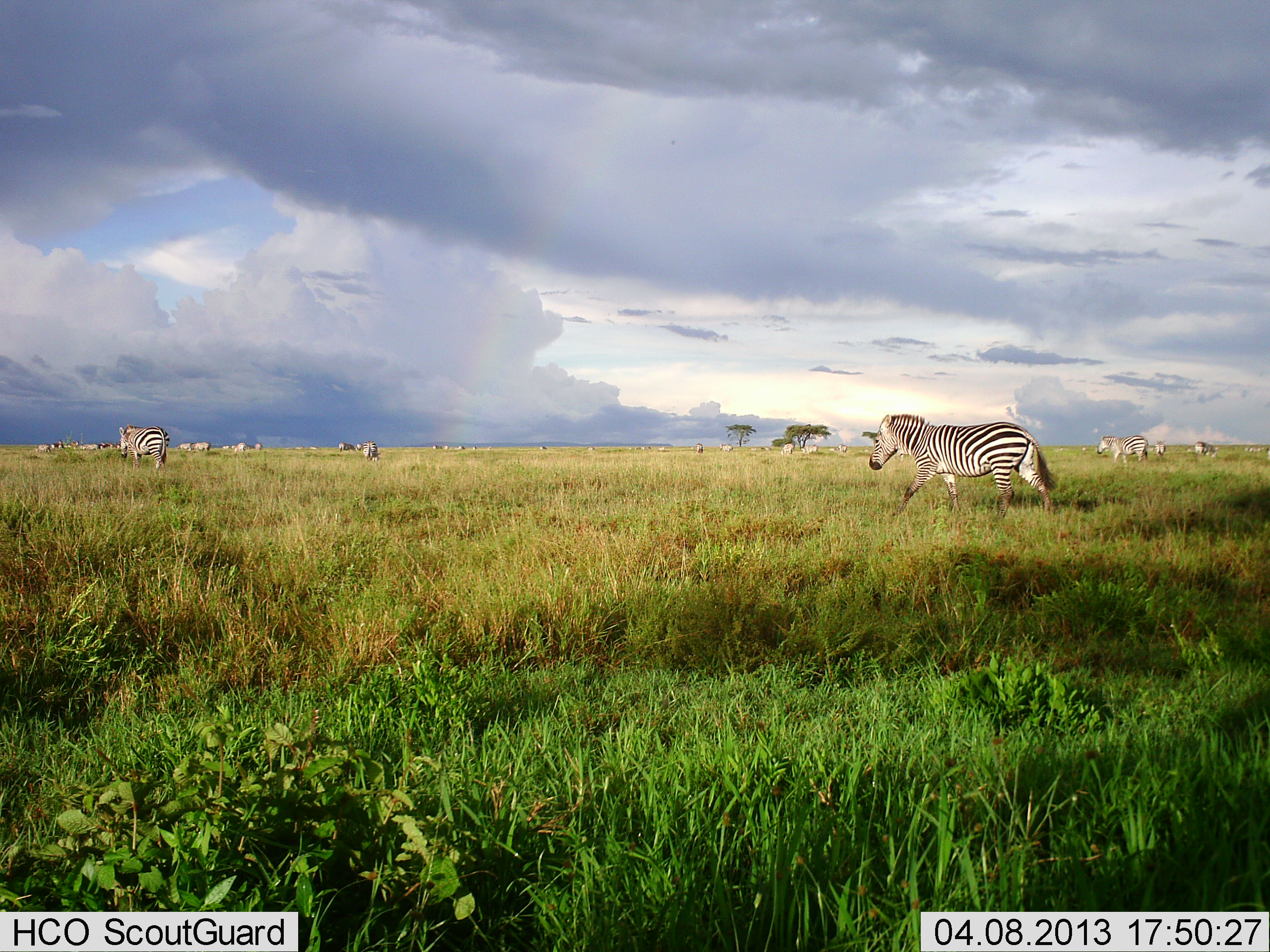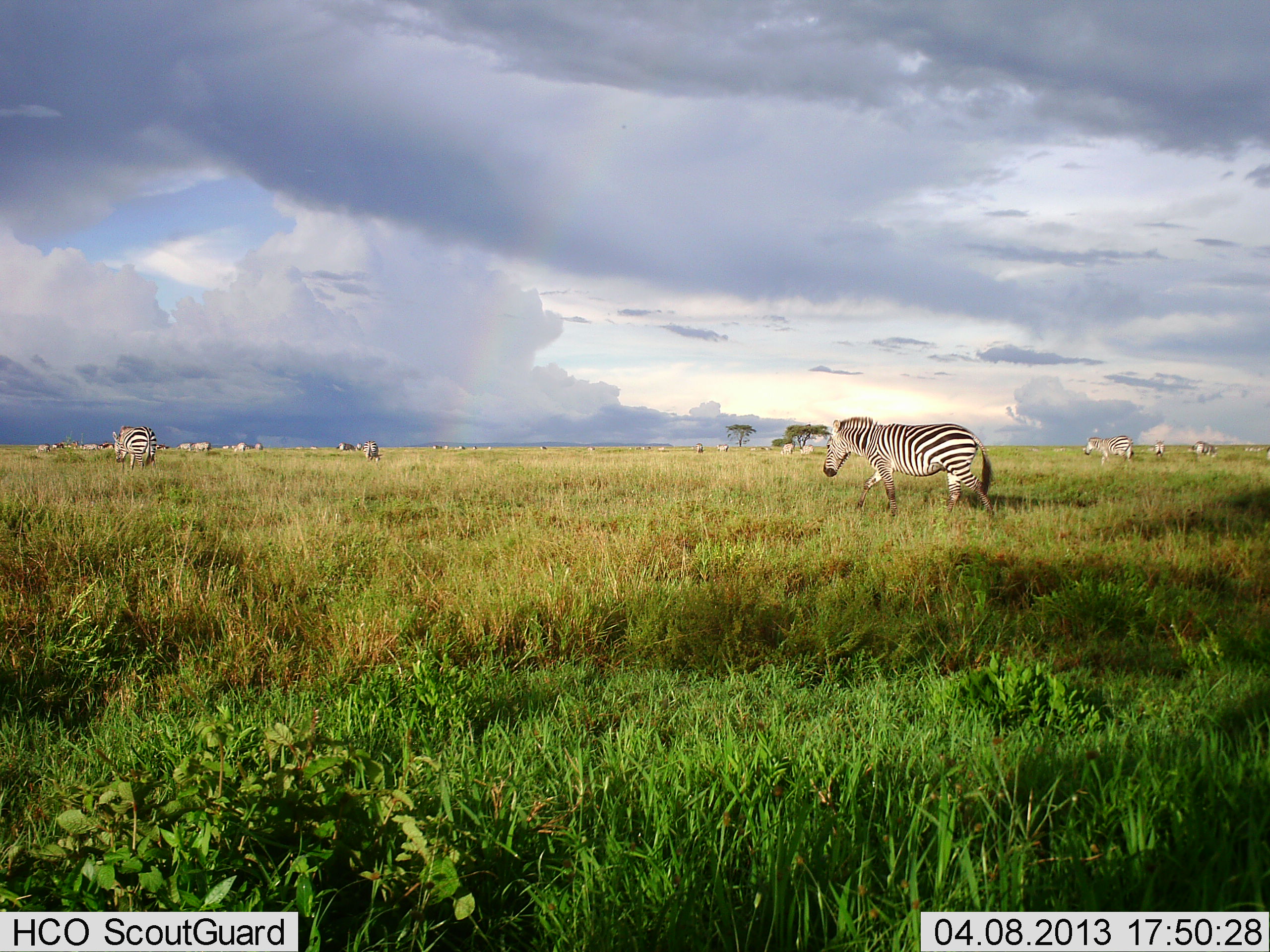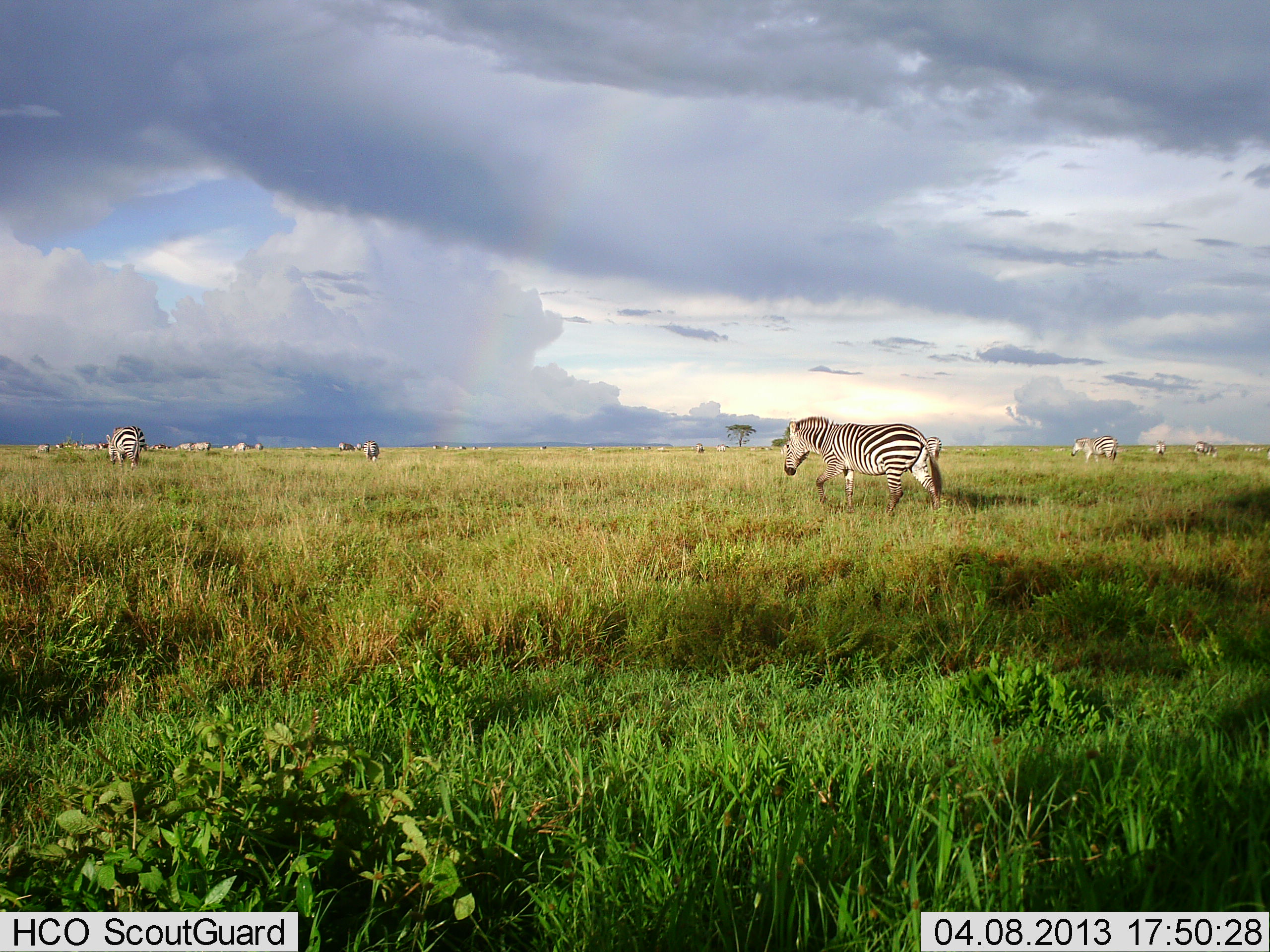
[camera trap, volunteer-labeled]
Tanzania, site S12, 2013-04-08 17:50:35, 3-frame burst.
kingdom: Animalia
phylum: Chordata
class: Mammalia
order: Perissodactyla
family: Equidae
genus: Equus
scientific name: Equus quagga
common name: plains zebra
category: zebra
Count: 11-50.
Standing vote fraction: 30%.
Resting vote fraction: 4%.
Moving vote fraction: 100%.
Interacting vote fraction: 0%.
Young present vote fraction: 0%.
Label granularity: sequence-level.